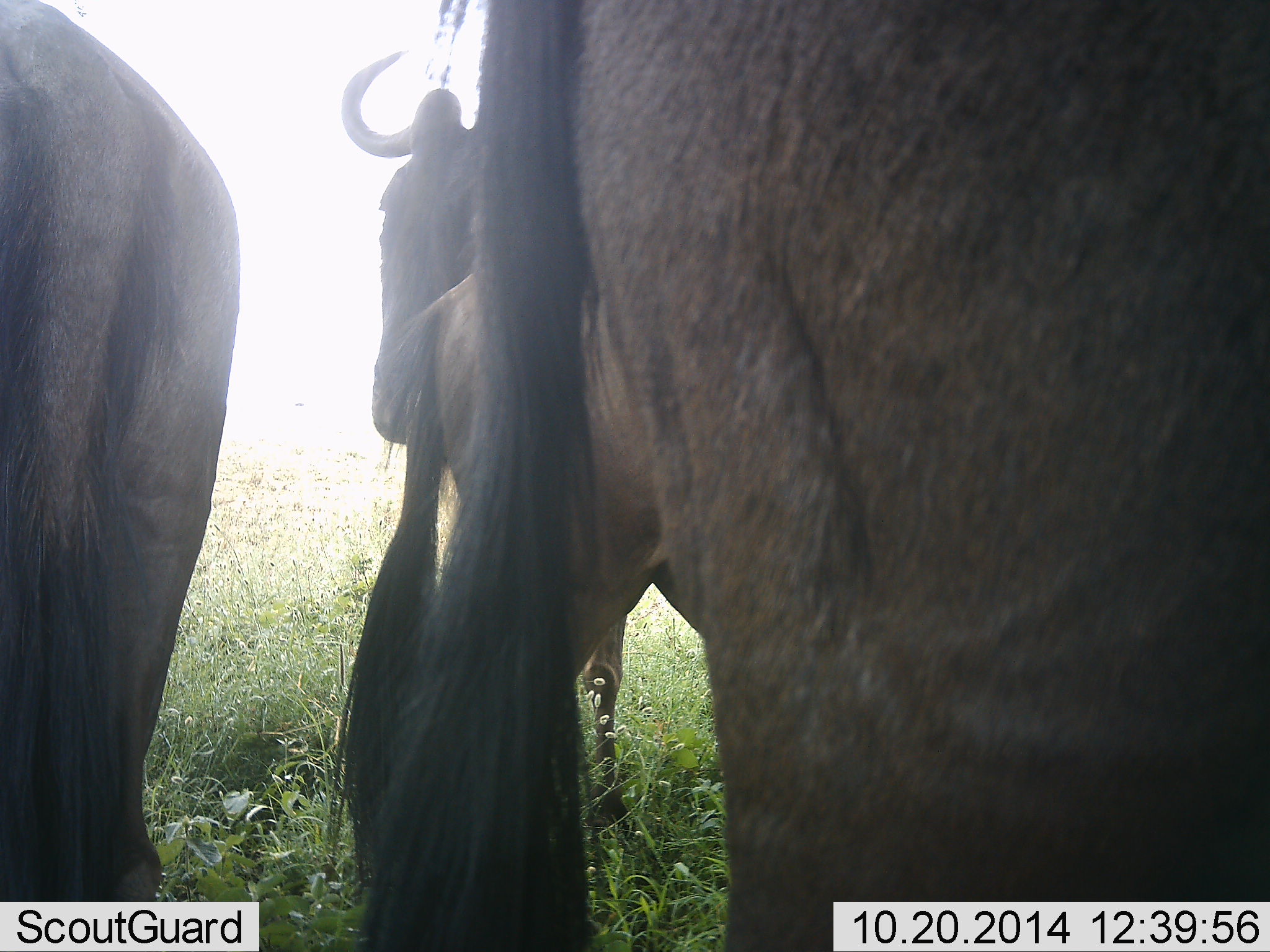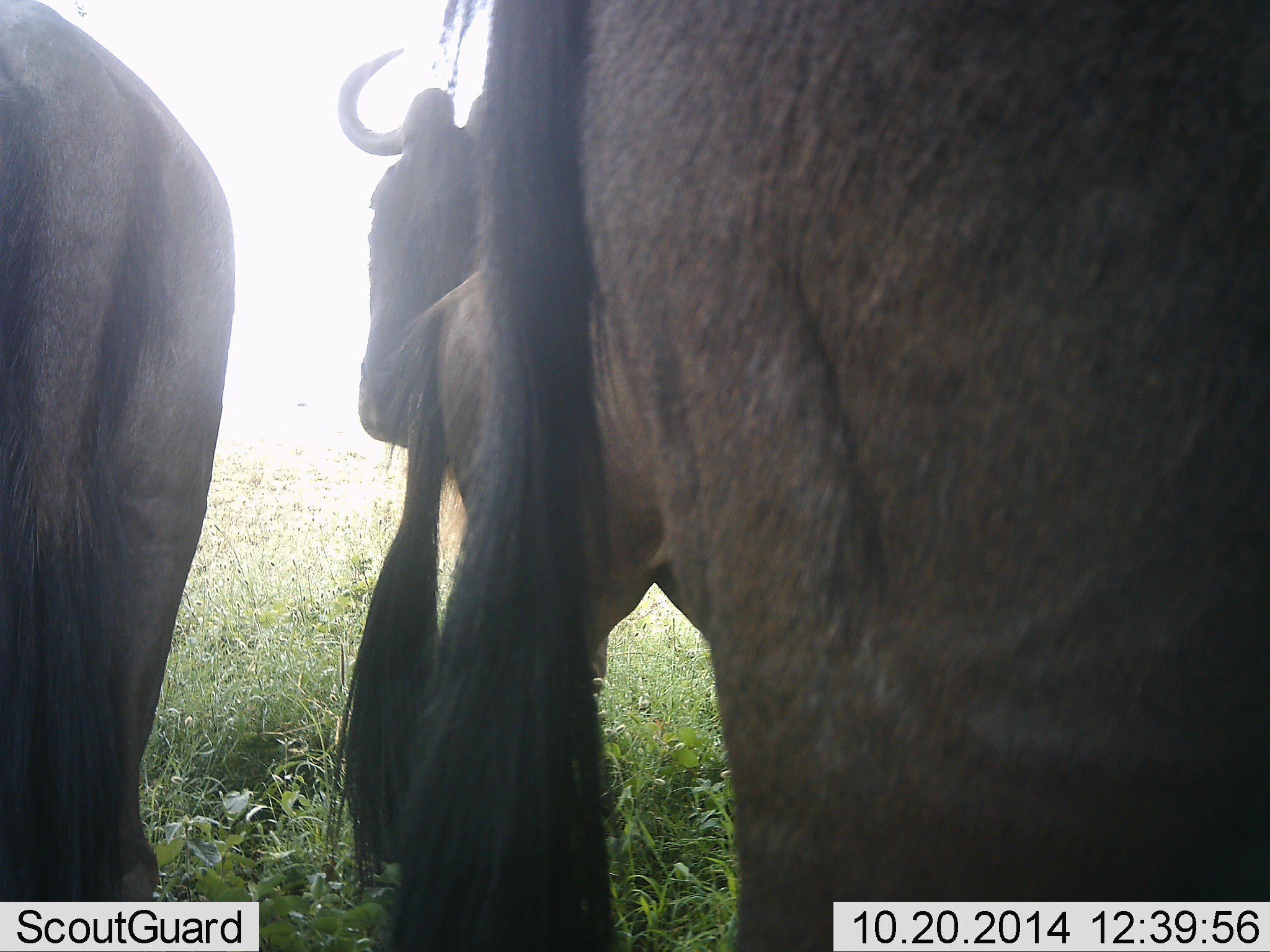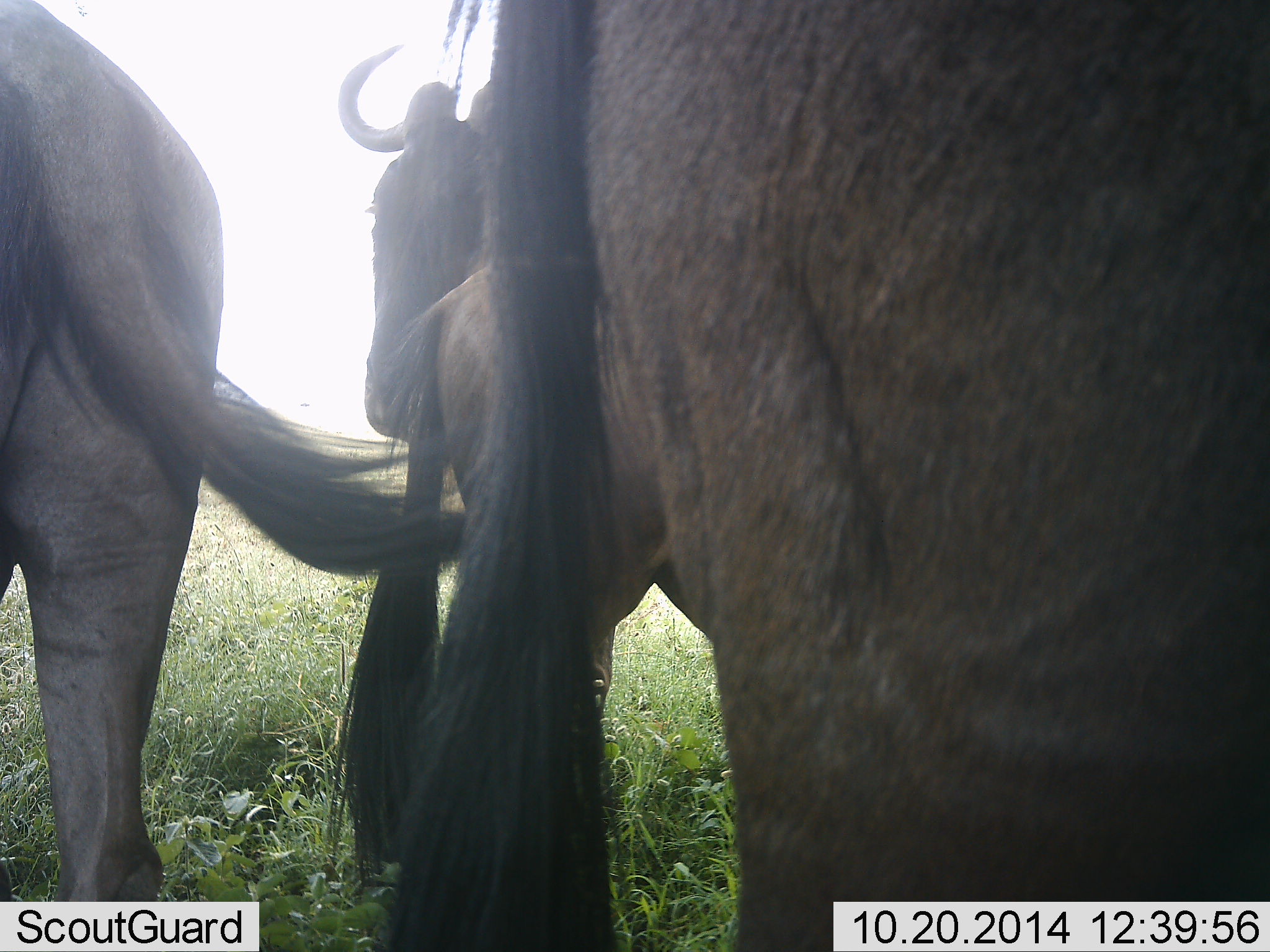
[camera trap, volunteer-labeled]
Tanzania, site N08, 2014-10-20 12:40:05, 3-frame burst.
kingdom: Animalia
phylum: Chordata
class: Mammalia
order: Artiodactyla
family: Bovidae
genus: Connochaetes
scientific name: Connochaetes taurinus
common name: blue wildebeest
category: wildebeest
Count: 4.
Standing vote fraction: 100%.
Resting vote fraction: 0%.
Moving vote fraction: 10%.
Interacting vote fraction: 0%.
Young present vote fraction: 20%.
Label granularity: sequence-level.